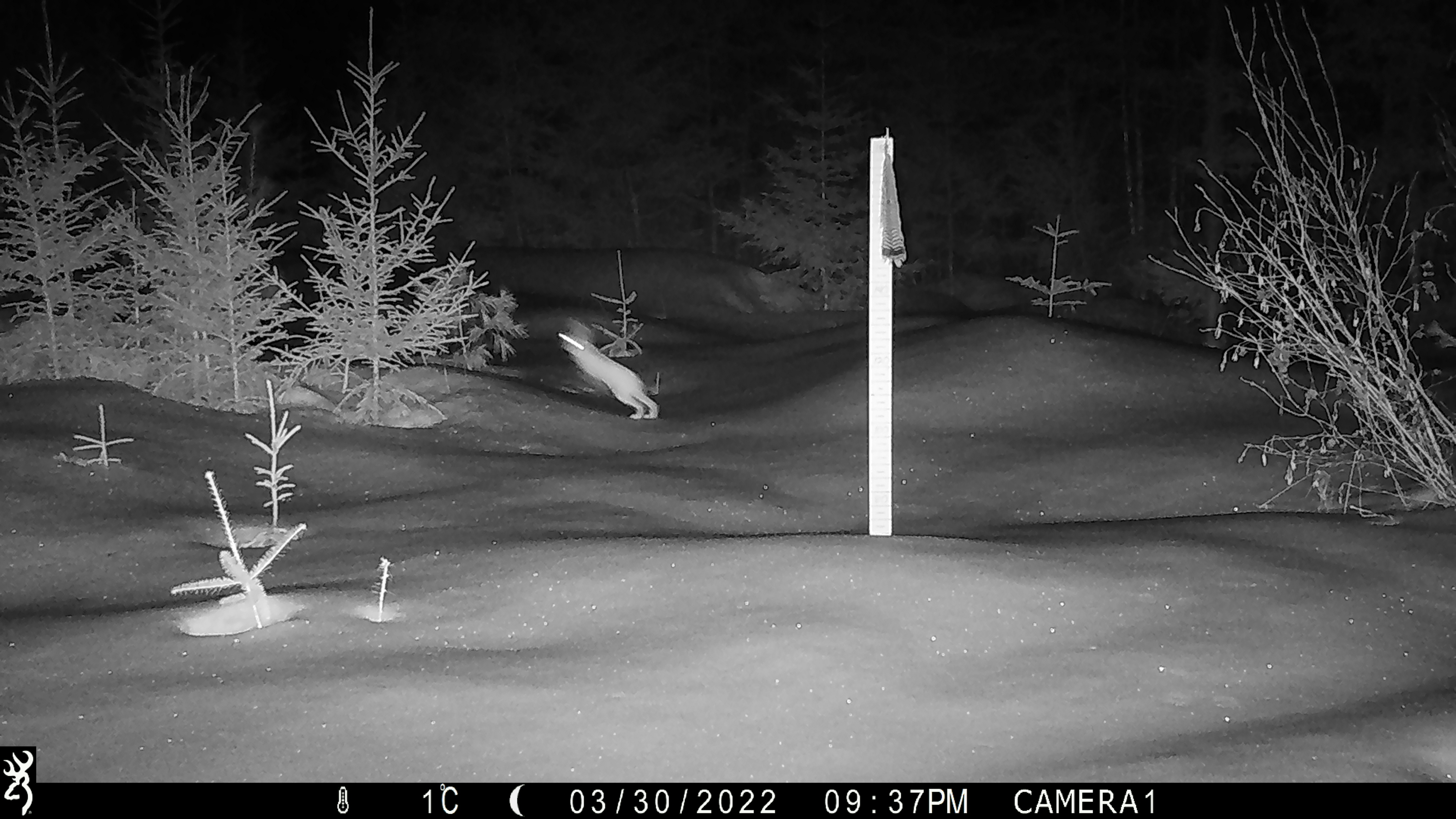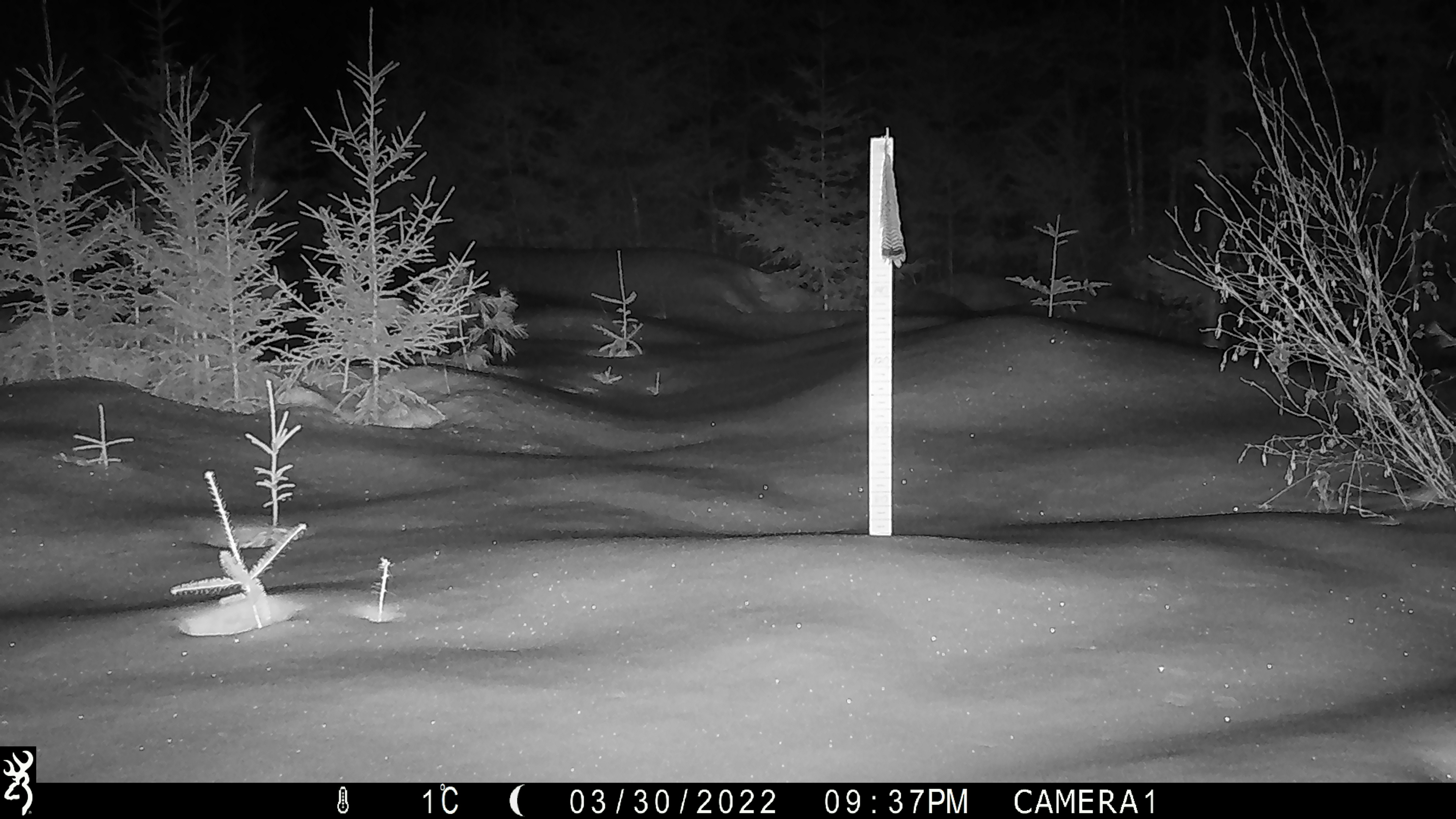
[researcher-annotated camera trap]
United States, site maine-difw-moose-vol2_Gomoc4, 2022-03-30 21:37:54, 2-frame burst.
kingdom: Animalia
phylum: Chordata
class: Mammalia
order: Lagomorpha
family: Leporidae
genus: Lepus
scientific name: Lepus americanus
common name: snowshoe hare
Snowshoe hare (Lepus americanus).